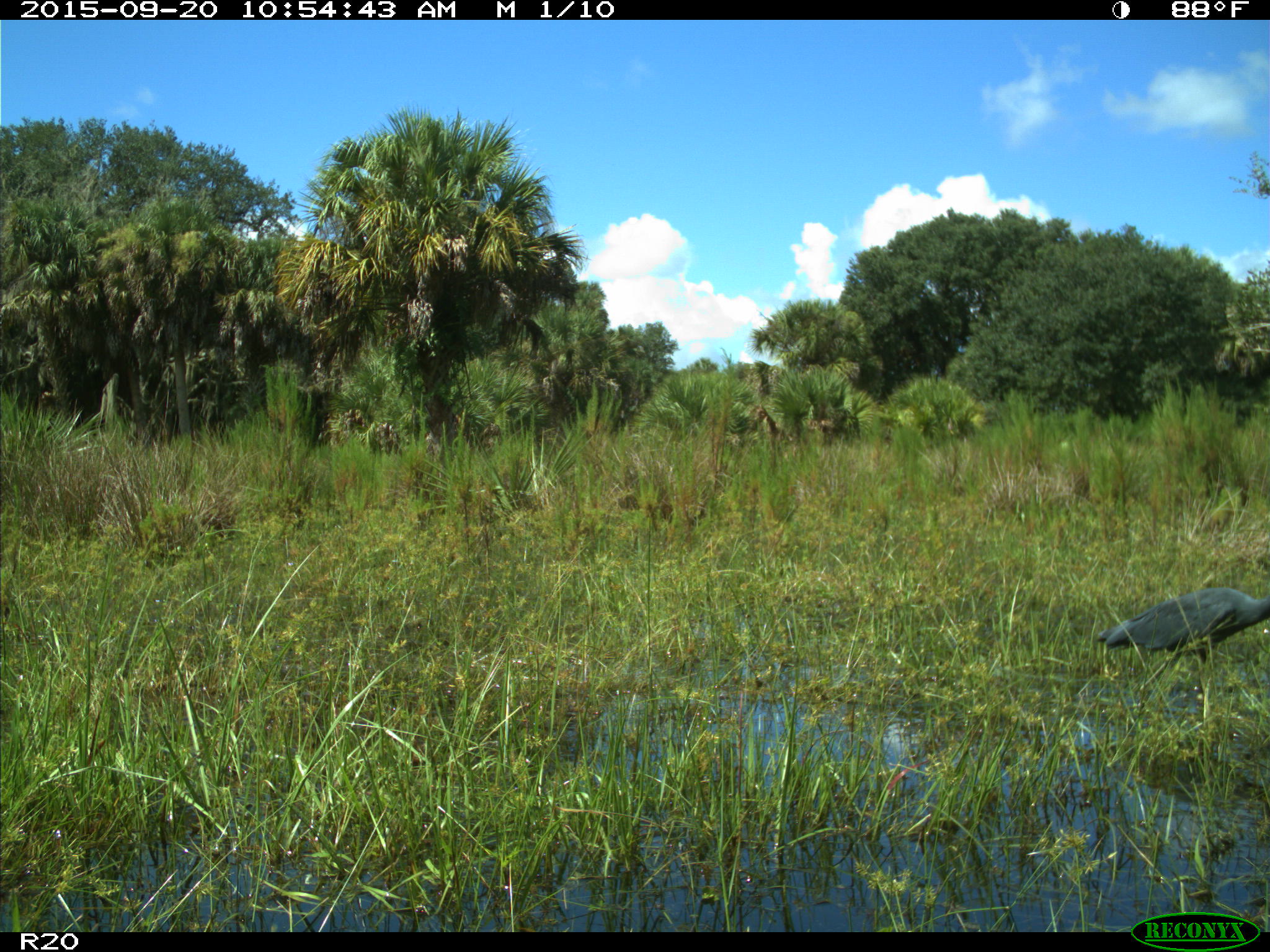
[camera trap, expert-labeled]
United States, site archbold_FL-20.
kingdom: Animalia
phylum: Chordata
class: Aves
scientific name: Aves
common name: birds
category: unidentified bird